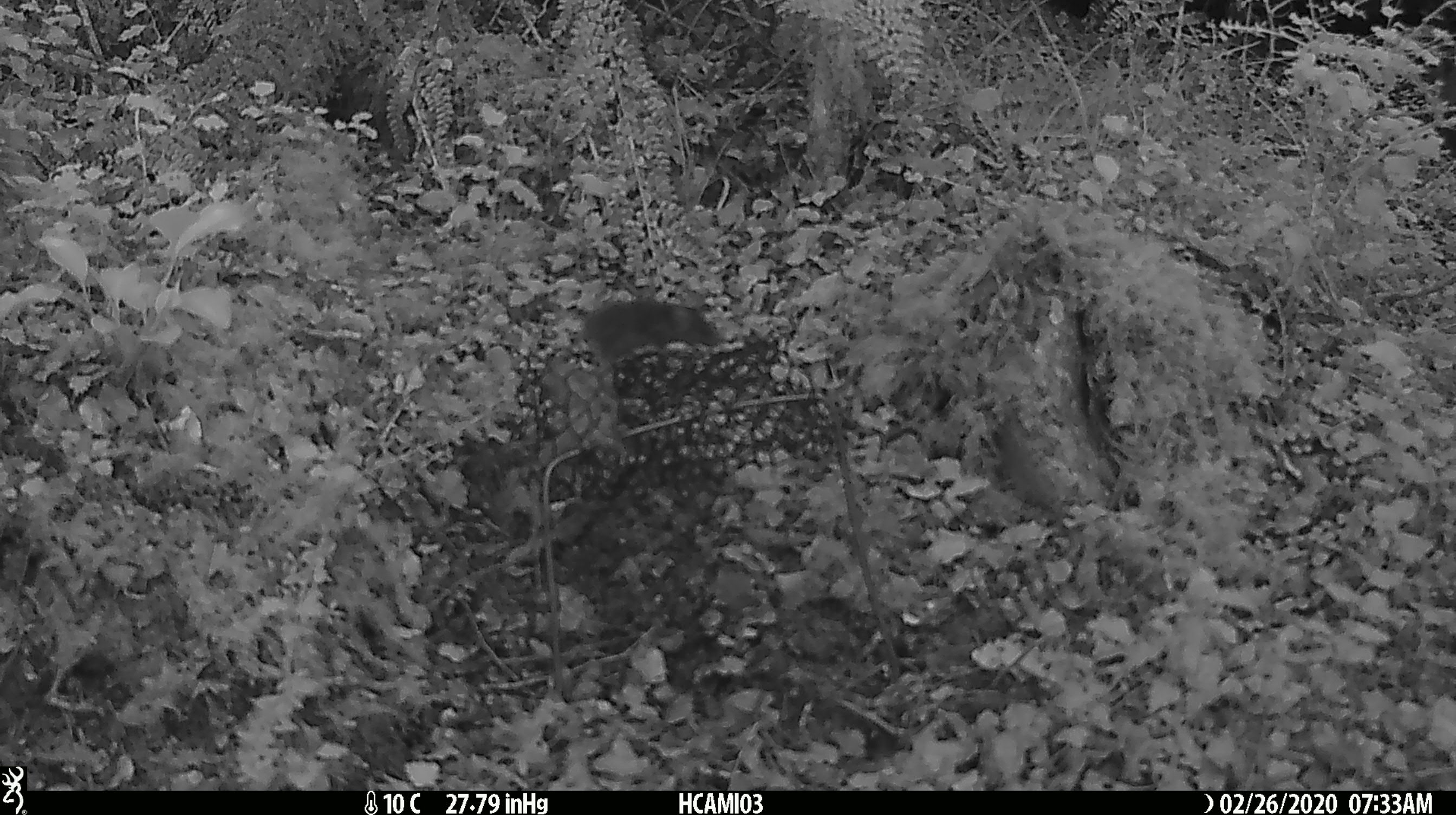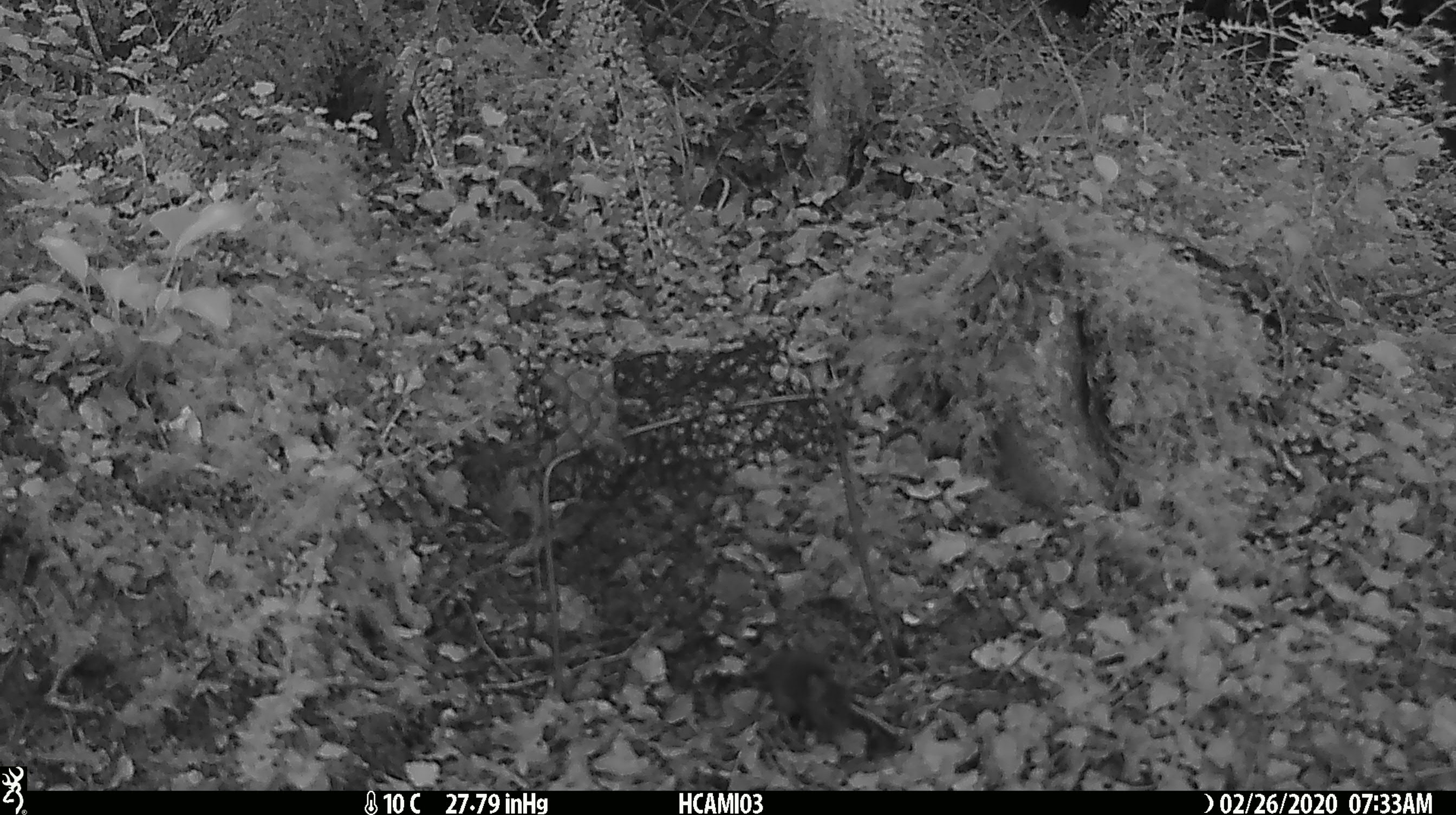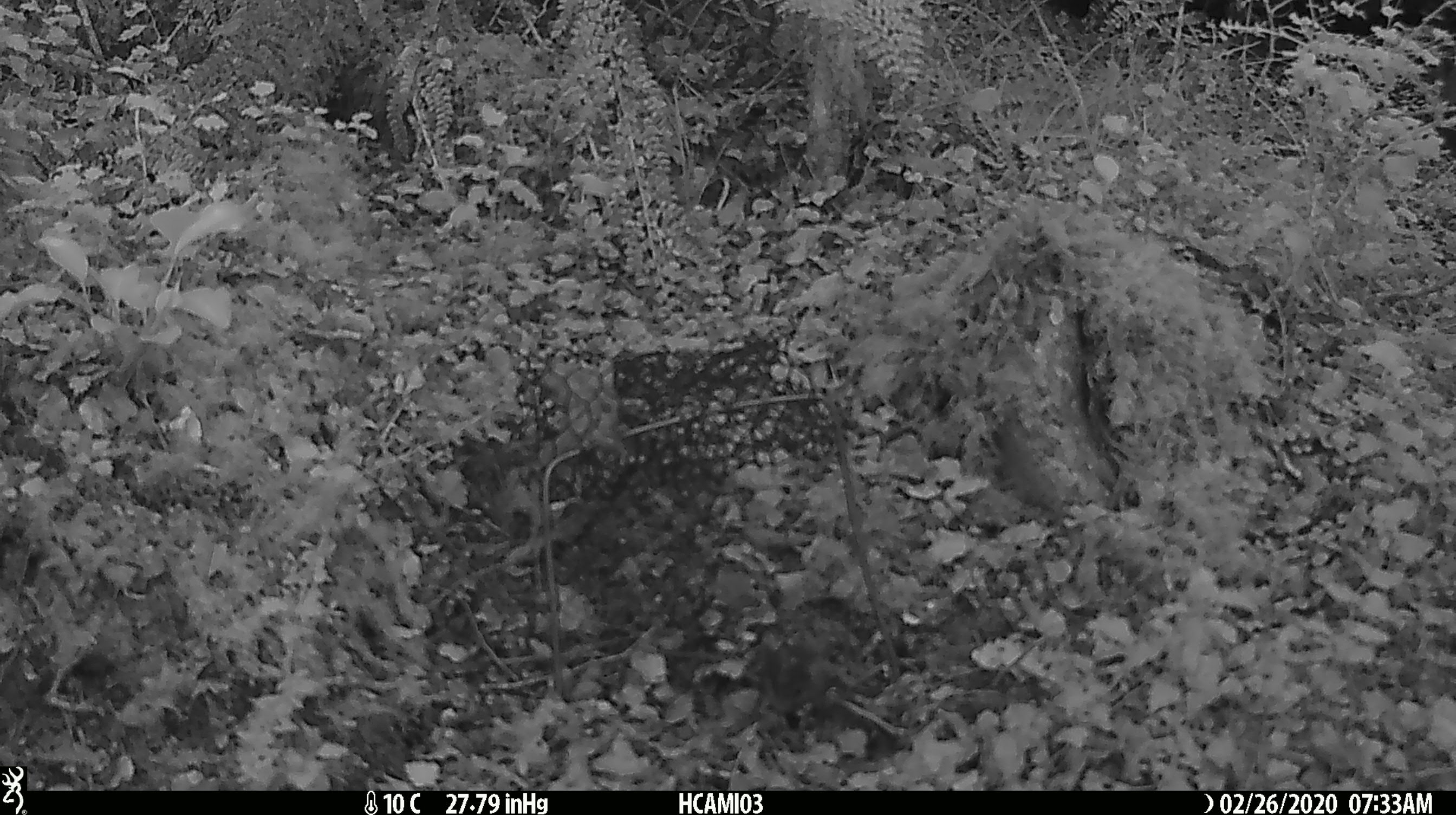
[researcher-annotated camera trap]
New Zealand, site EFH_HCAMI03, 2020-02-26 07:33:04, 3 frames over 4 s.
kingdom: Animalia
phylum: Chordata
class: Mammalia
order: Rodentia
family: Muridae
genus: Mus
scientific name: Mus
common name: mouse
Mouse (Mus).